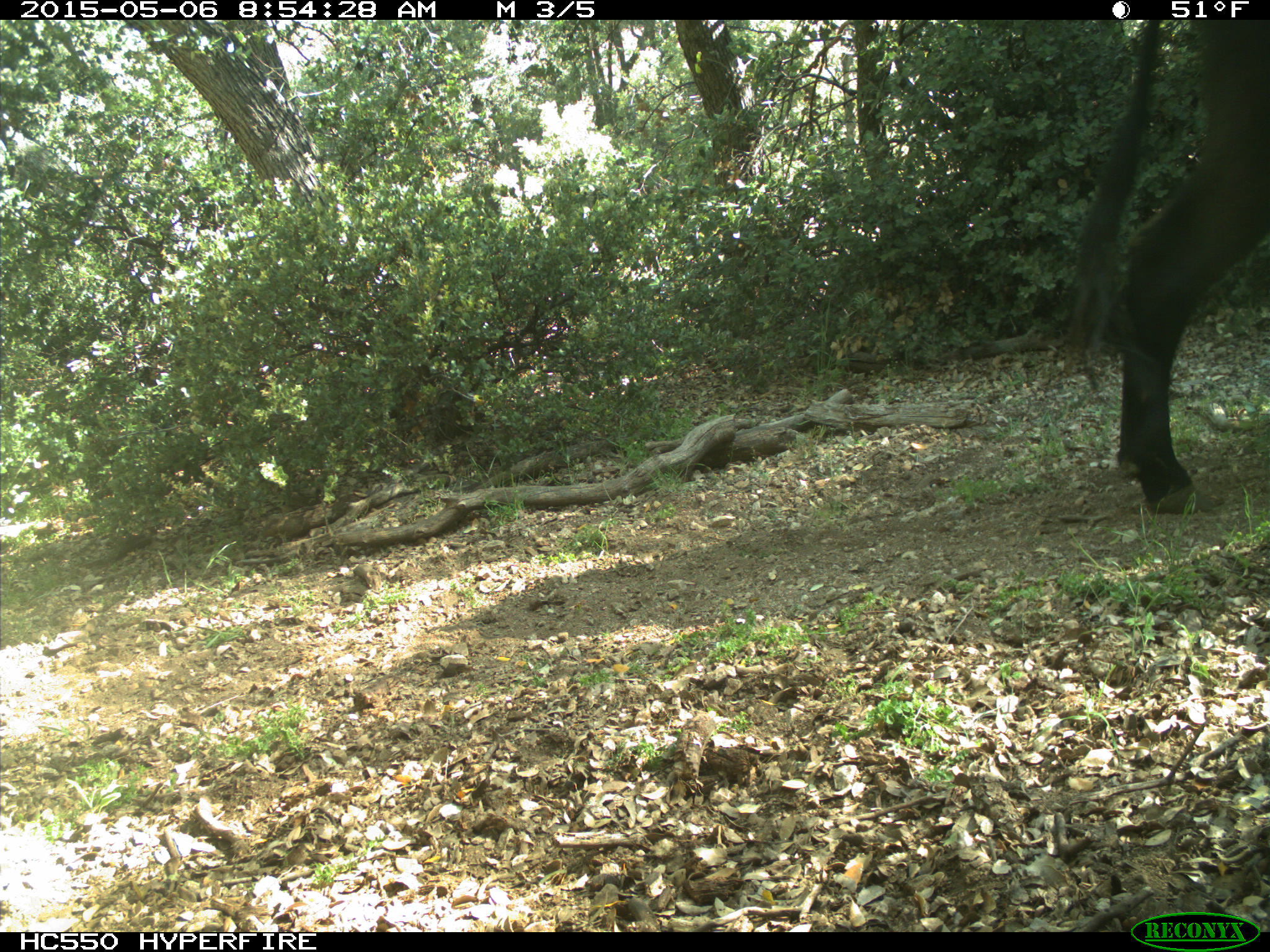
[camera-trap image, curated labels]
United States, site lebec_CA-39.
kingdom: Animalia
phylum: Chordata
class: Mammalia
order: Artiodactyla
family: Bovidae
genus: Bos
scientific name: Bos taurus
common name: domestic cow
Bos taurus (domestic cow).